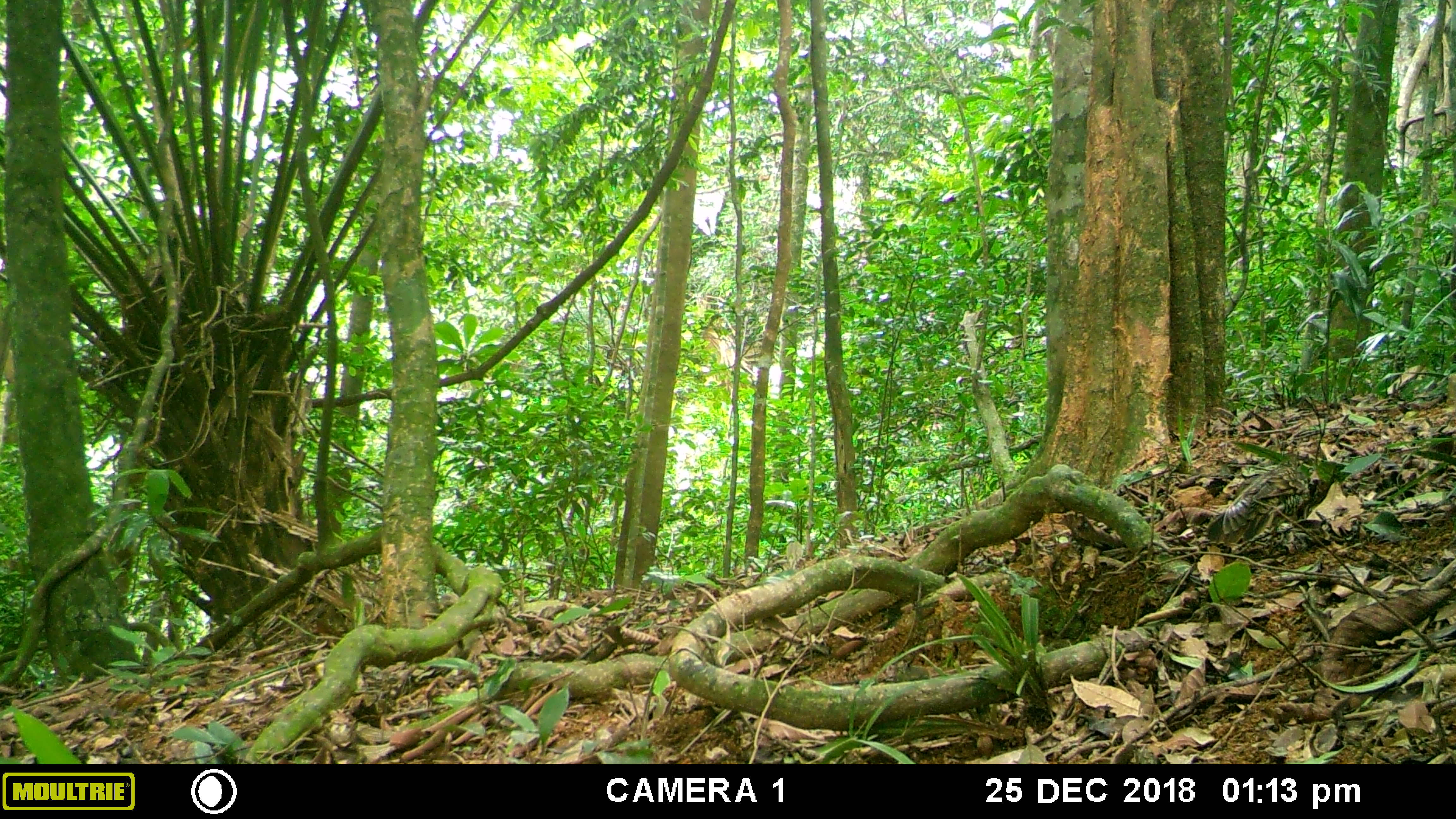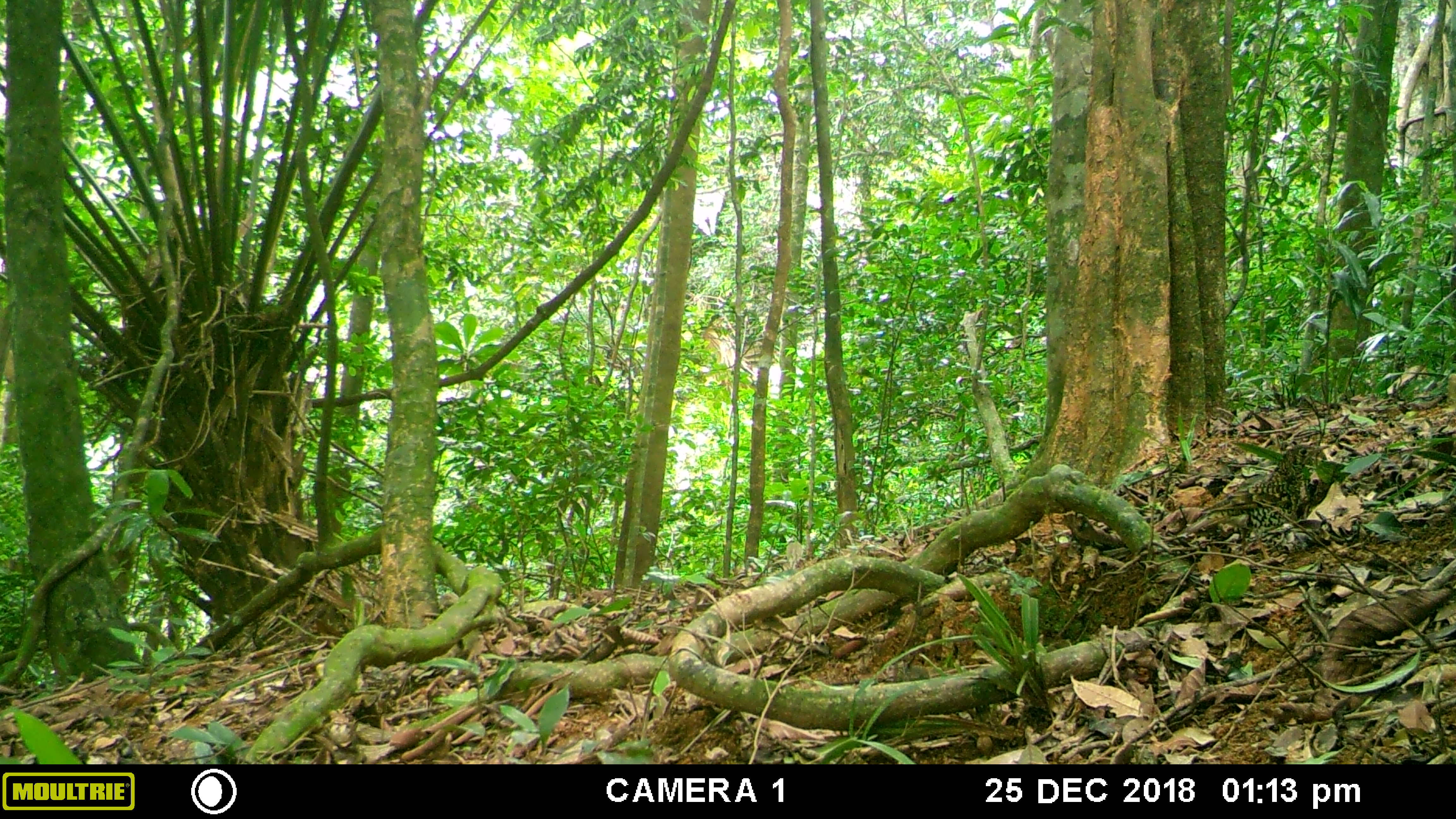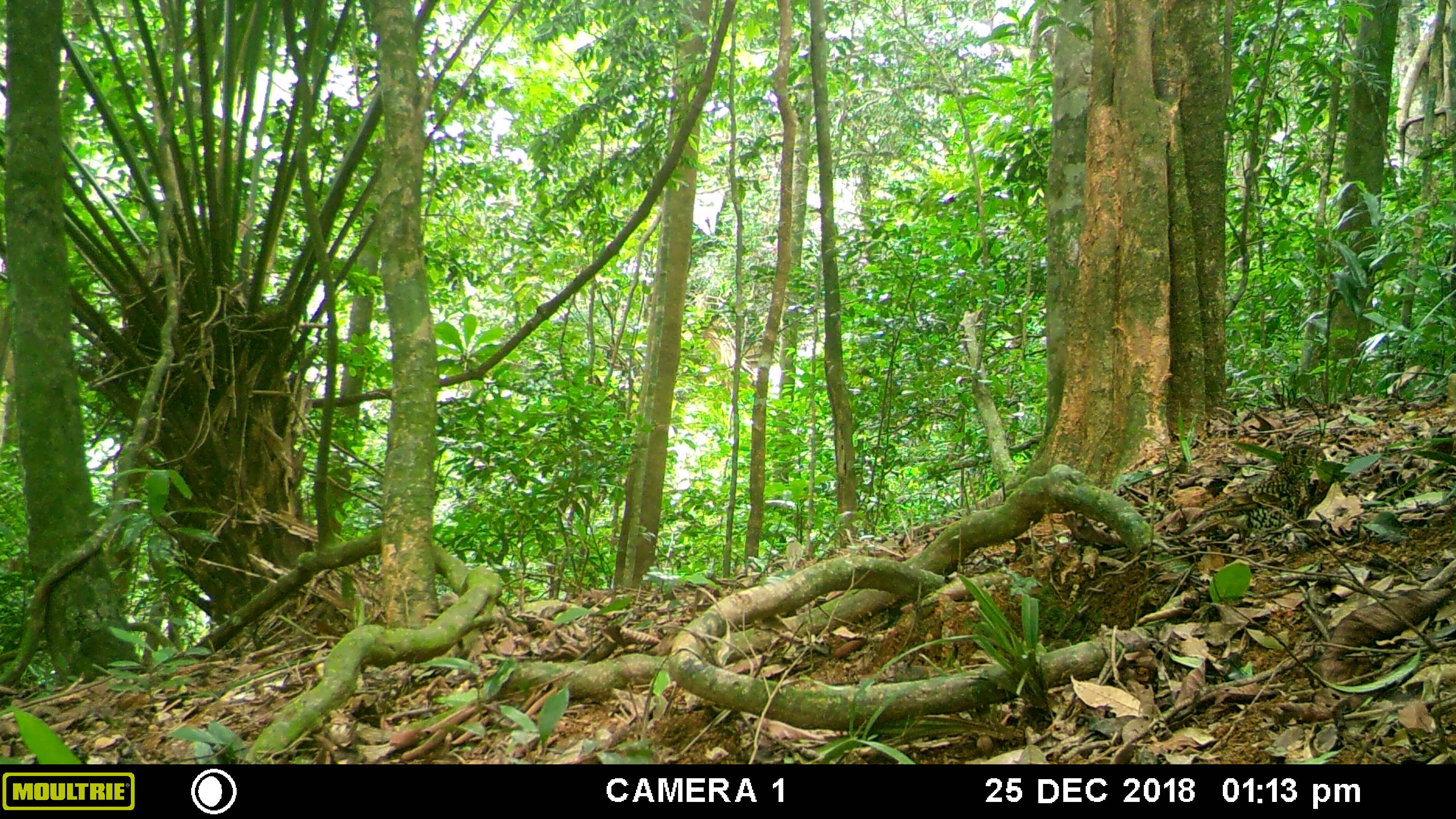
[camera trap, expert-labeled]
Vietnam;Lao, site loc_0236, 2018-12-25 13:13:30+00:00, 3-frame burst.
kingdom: Animalia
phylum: Chordata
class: Aves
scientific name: Aves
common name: bird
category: unidentified bird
Unidentified bird (bird) (Aves). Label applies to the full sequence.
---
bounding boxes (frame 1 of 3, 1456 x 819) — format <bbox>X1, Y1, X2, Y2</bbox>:
unidentified bird: <bbox>1206, 454, 1345, 547</bbox>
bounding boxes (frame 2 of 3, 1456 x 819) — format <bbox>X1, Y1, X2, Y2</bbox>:
unidentified bird: <bbox>1183, 443, 1327, 565</bbox>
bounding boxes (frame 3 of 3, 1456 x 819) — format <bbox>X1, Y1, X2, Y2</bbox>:
unidentified bird: <bbox>1179, 443, 1329, 560</bbox>